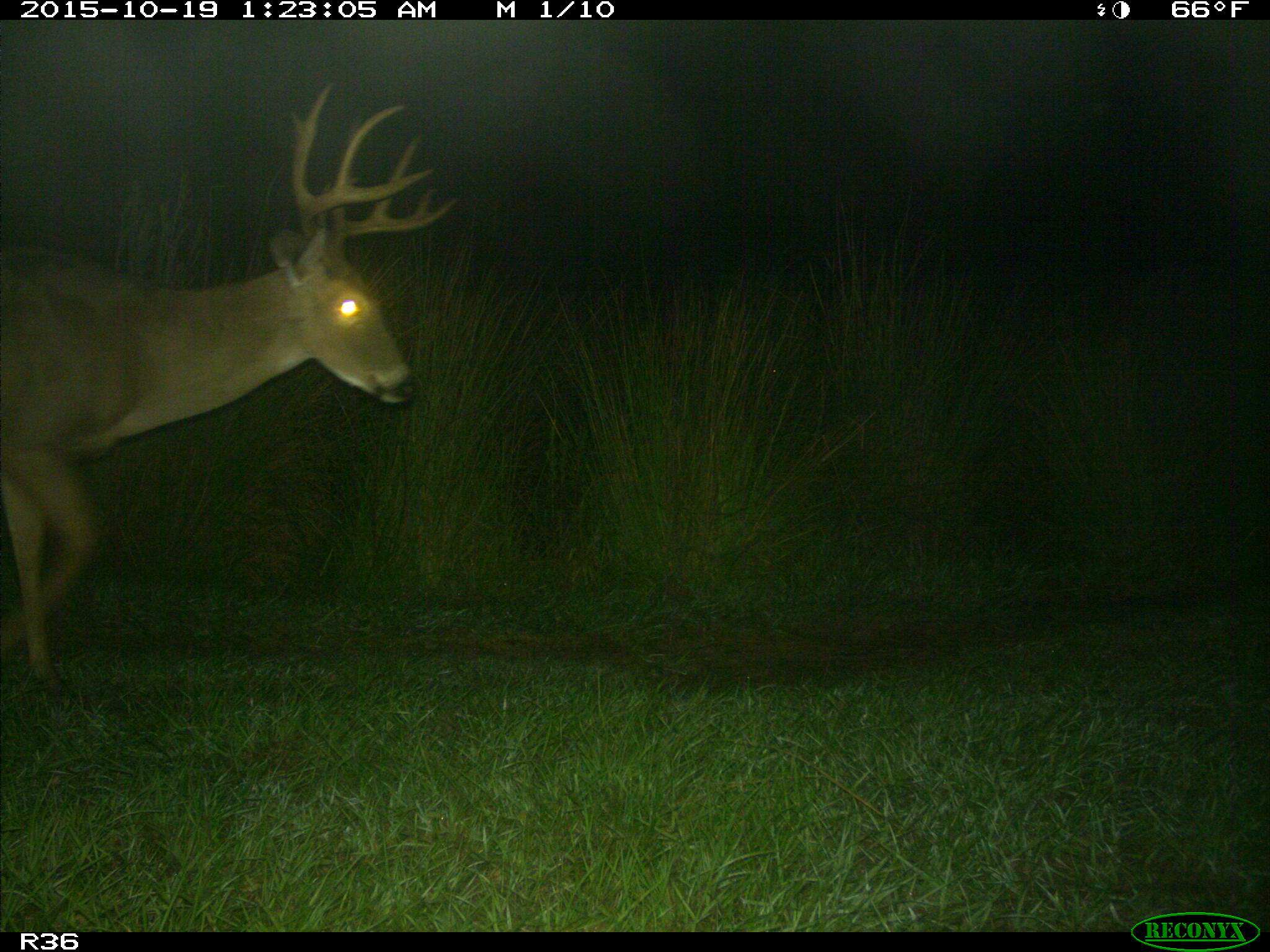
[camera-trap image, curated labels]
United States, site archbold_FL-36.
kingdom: Animalia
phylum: Chordata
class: Mammalia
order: Artiodactyla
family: Cervidae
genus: Odocoileus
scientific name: Odocoileus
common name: deer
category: unidentified deer